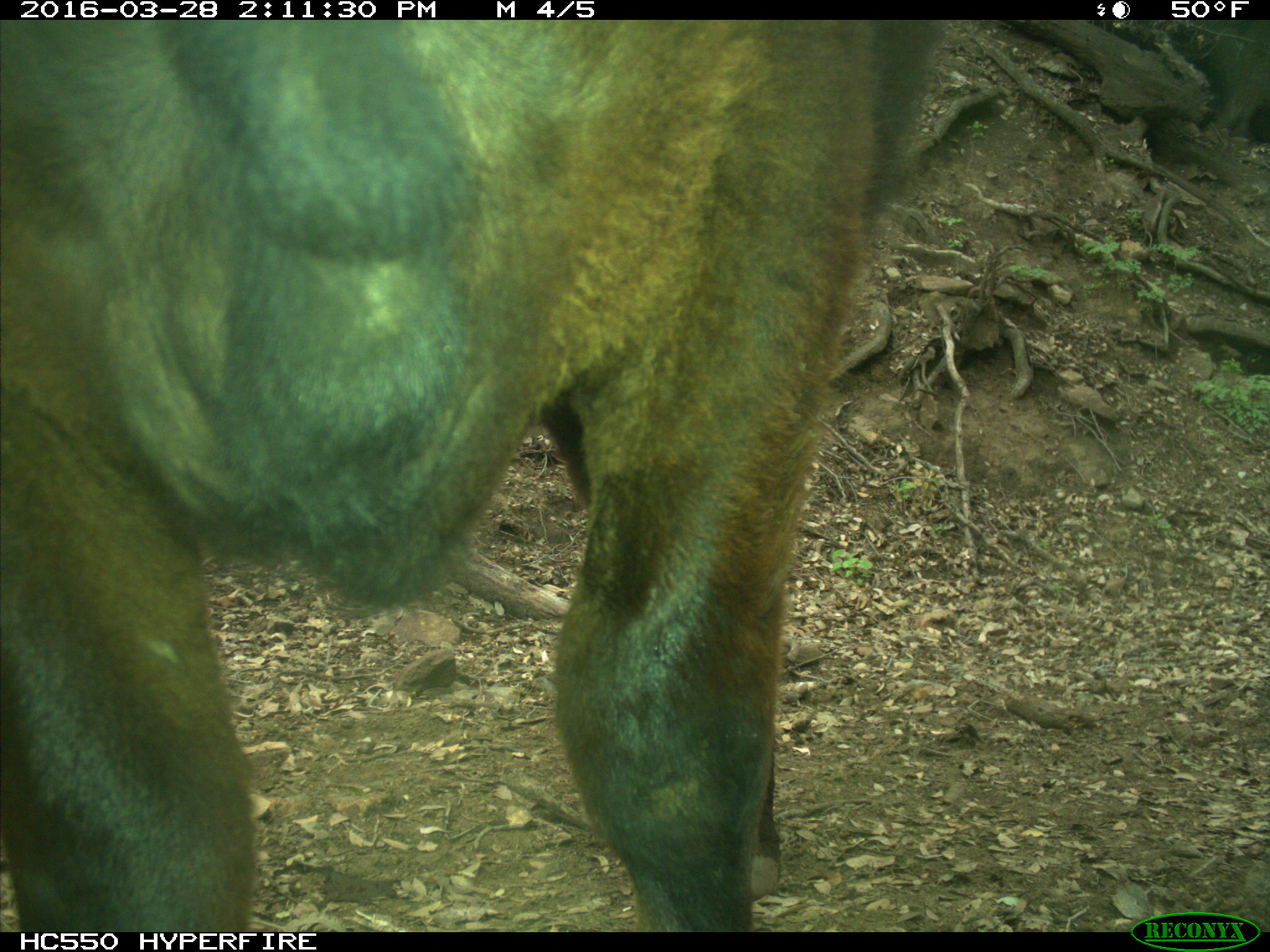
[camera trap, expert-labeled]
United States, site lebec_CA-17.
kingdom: Animalia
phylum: Chordata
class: Mammalia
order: Artiodactyla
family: Bovidae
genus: Bos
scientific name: Bos taurus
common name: domestic cow